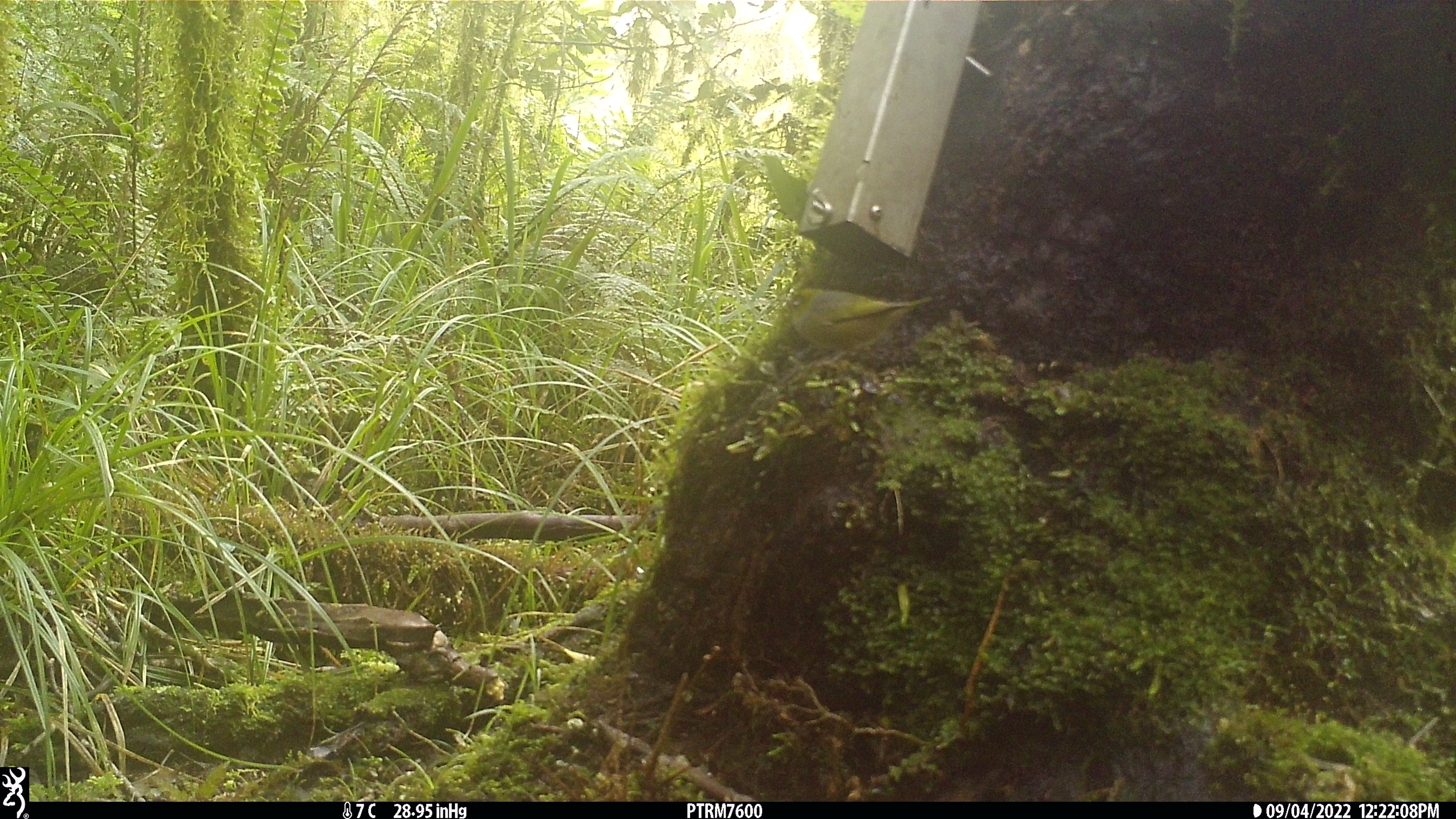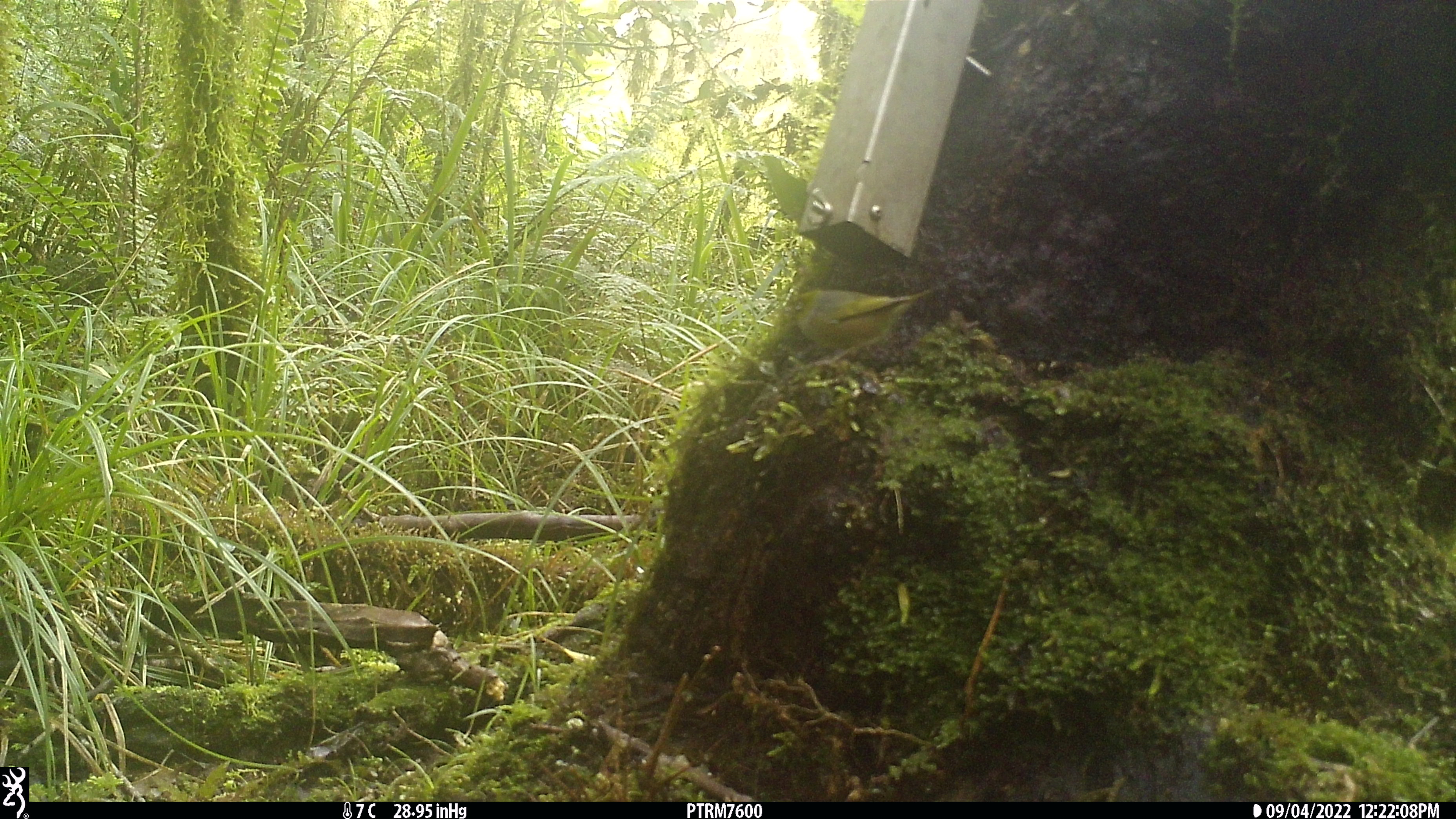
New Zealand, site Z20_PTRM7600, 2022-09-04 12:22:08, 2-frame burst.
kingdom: Animalia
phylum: Chordata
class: Aves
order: Passeriformes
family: Zosteropidae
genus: Zosterops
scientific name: Zosterops lateralis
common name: silvereye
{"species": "silvereye (Zosterops lateralis)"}